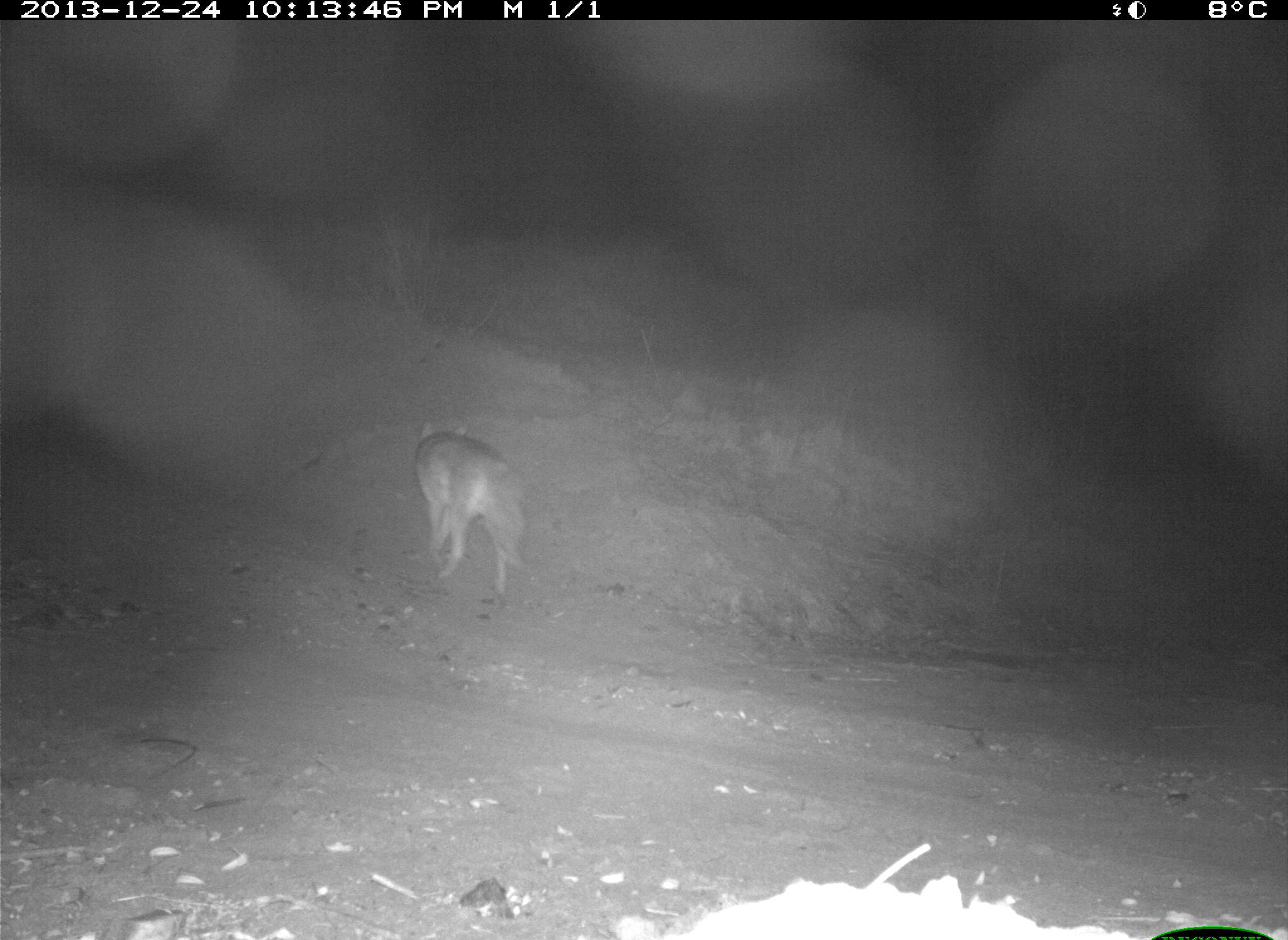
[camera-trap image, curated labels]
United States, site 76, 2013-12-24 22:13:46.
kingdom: Animalia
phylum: Chordata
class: Mammalia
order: Carnivora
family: Canidae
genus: Canis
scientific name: Canis latrans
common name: coyote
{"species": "coyote (Canis latrans)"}